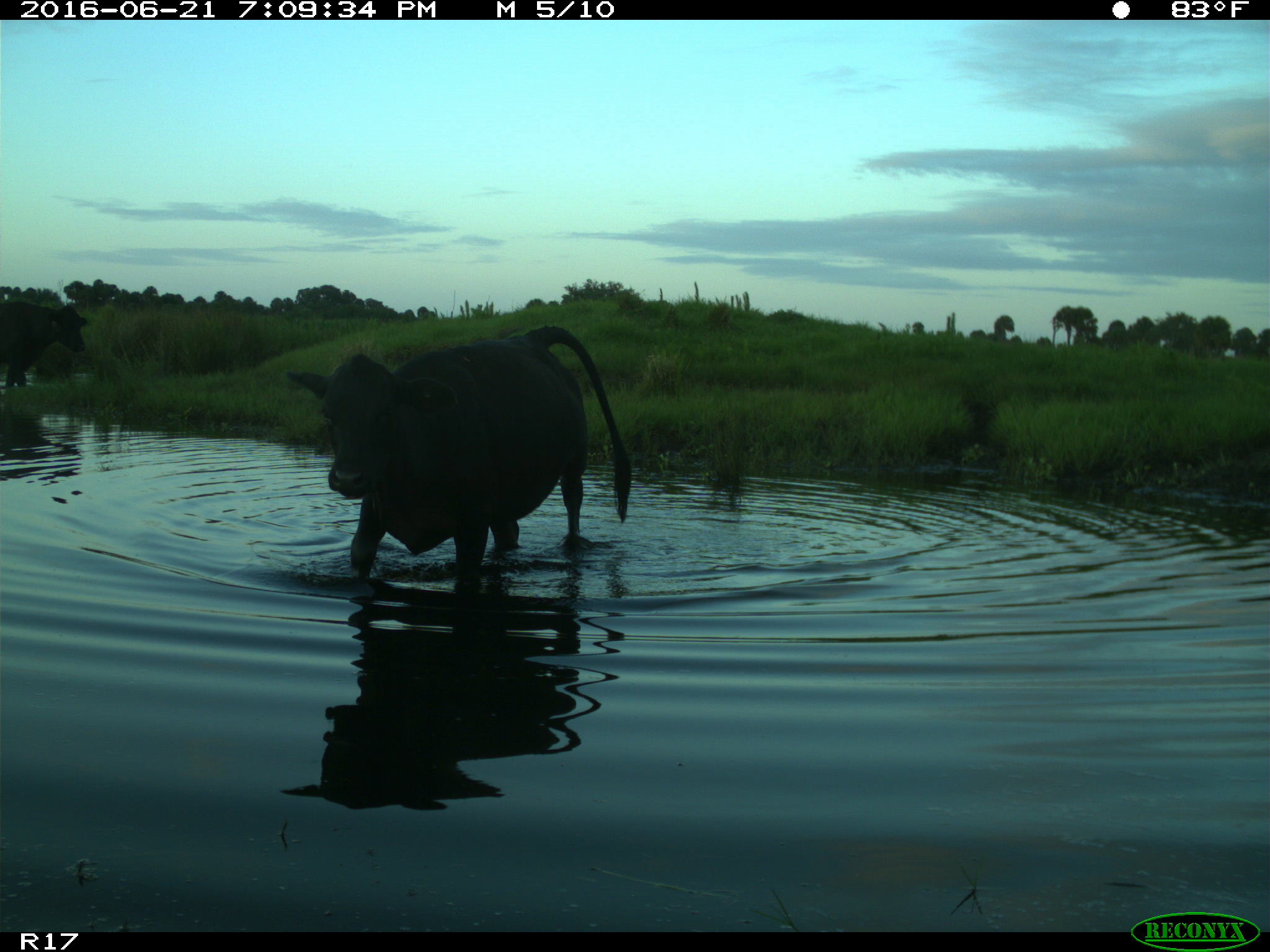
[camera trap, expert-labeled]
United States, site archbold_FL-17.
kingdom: Animalia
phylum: Chordata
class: Mammalia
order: Artiodactyla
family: Bovidae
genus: Bos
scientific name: Bos taurus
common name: domestic cow